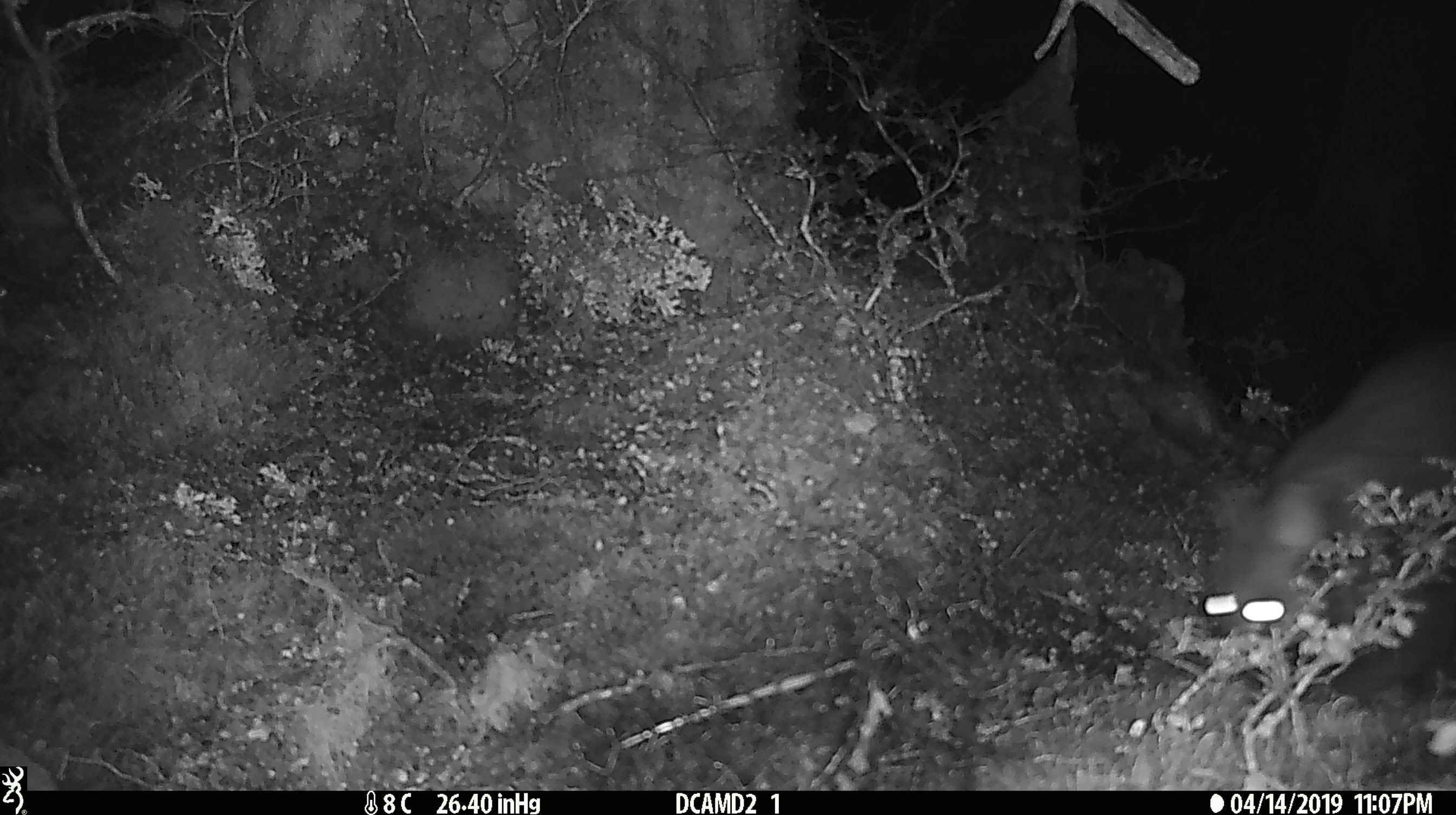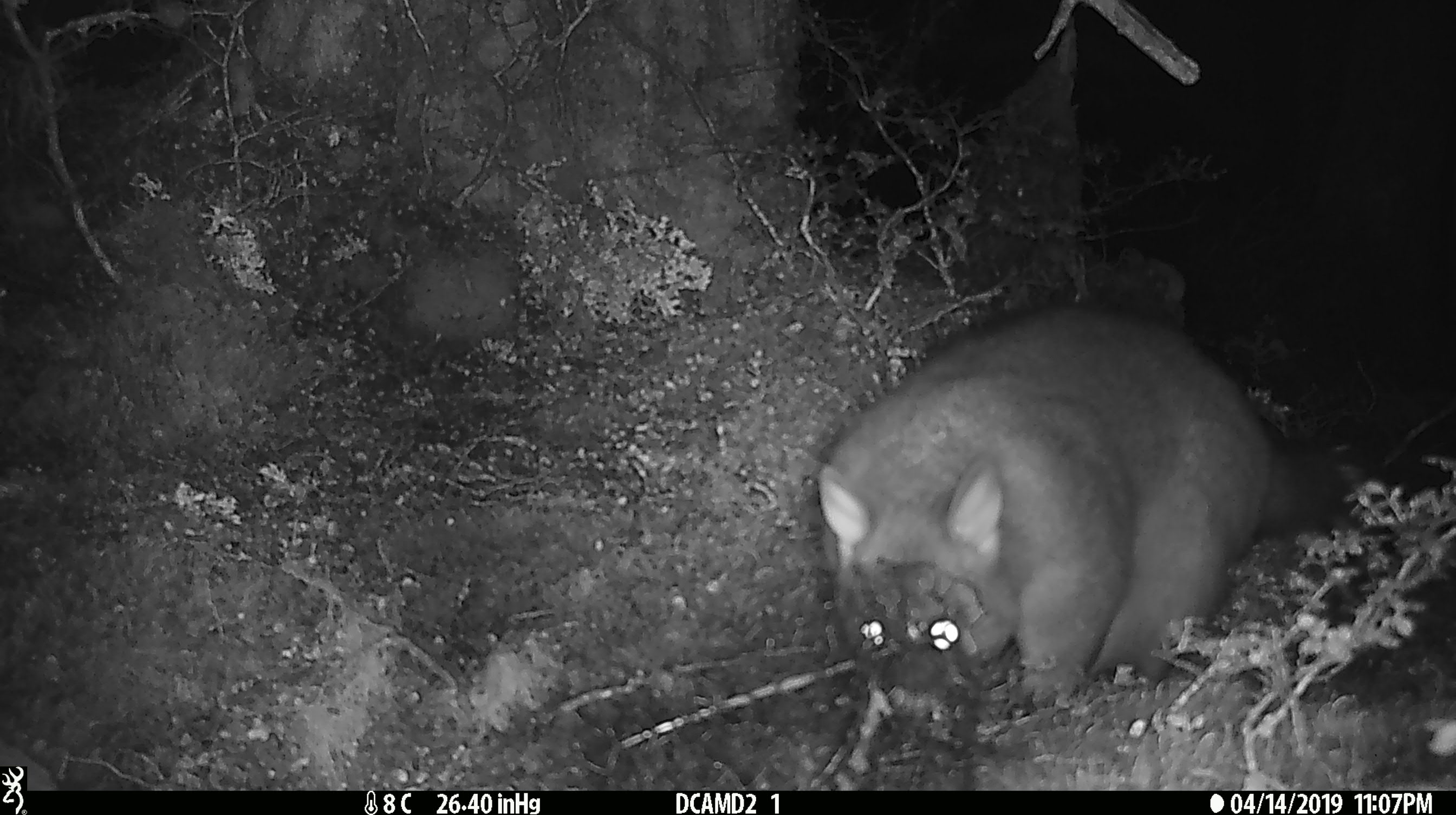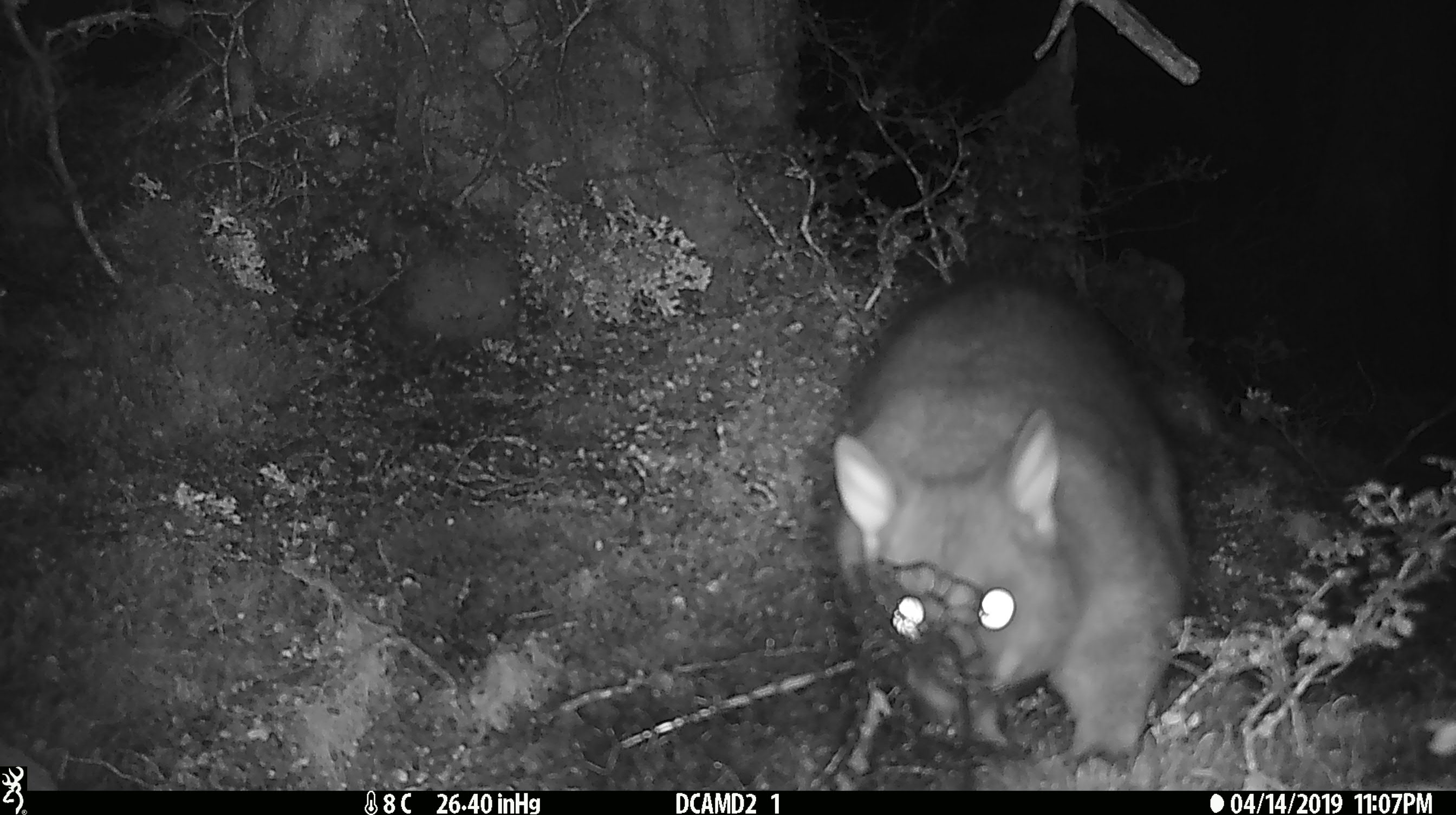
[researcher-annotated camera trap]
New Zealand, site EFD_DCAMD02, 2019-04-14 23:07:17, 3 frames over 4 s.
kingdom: Animalia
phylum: Chordata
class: Mammalia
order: Diprotodontia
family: Phalangeridae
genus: Trichosurus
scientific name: Trichosurus vulpecula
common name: common brushtail possum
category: possum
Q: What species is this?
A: Possum (common brushtail possum) (Trichosurus vulpecula).